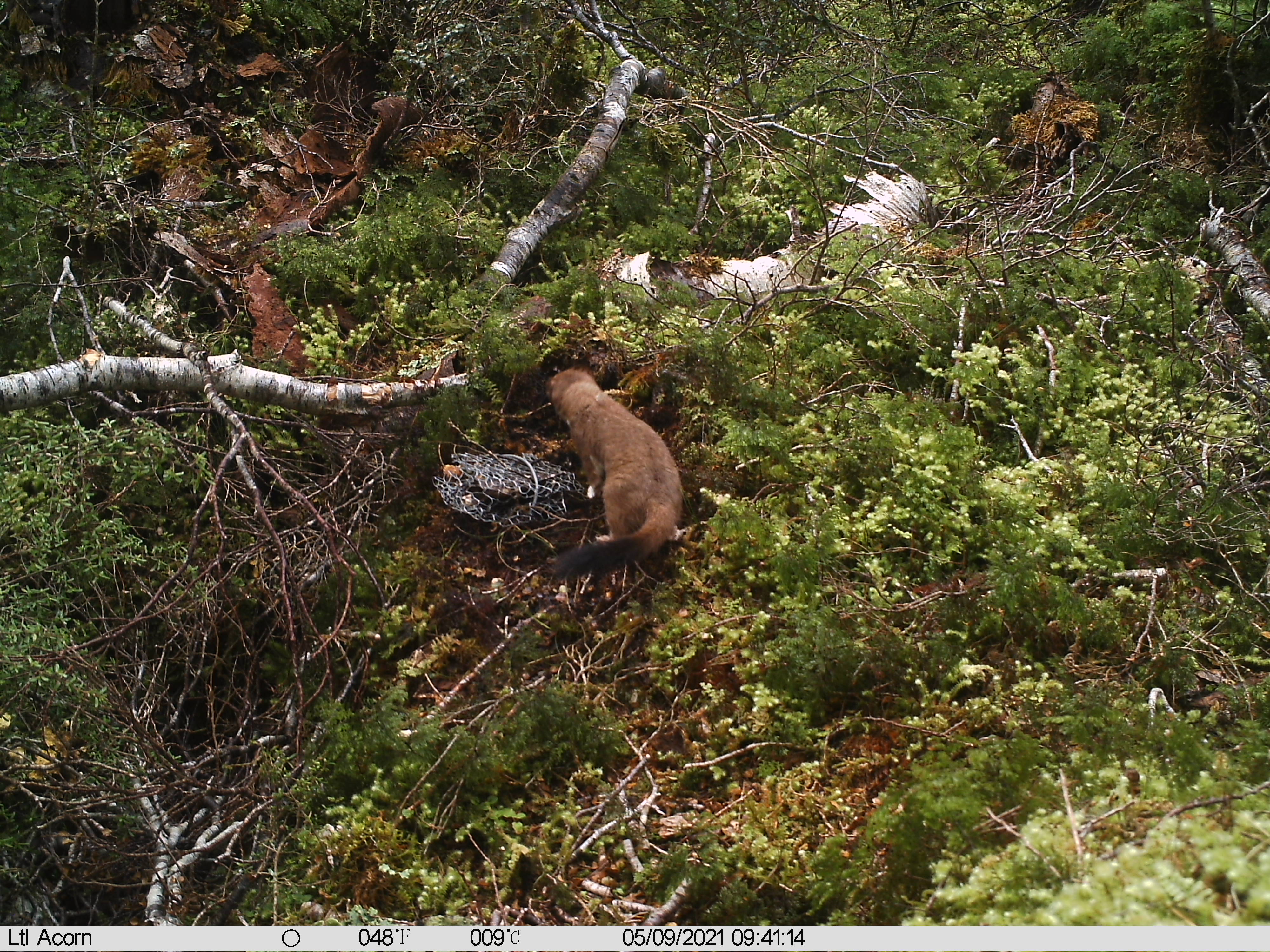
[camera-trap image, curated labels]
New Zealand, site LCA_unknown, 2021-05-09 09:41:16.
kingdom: Animalia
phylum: Chordata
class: Mammalia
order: Carnivora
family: Mustelidae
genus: Mustela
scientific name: Mustela erminea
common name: stoat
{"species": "stoat (Mustela erminea)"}